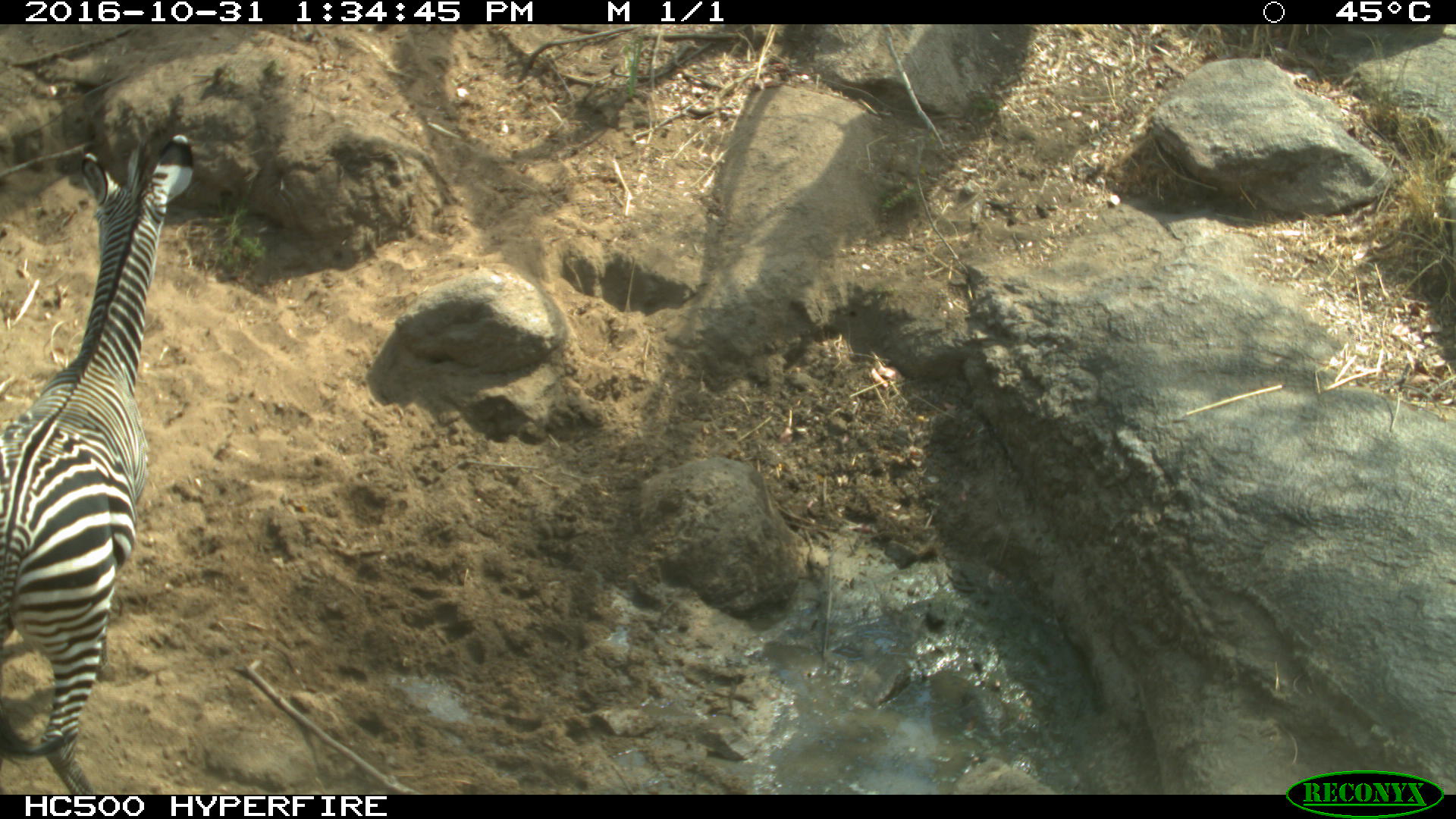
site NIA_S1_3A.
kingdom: Animalia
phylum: Chordata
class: Mammalia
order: Perissodactyla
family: Equidae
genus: Equus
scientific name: Equus quagga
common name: plains zebra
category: zebraplains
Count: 1.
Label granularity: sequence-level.